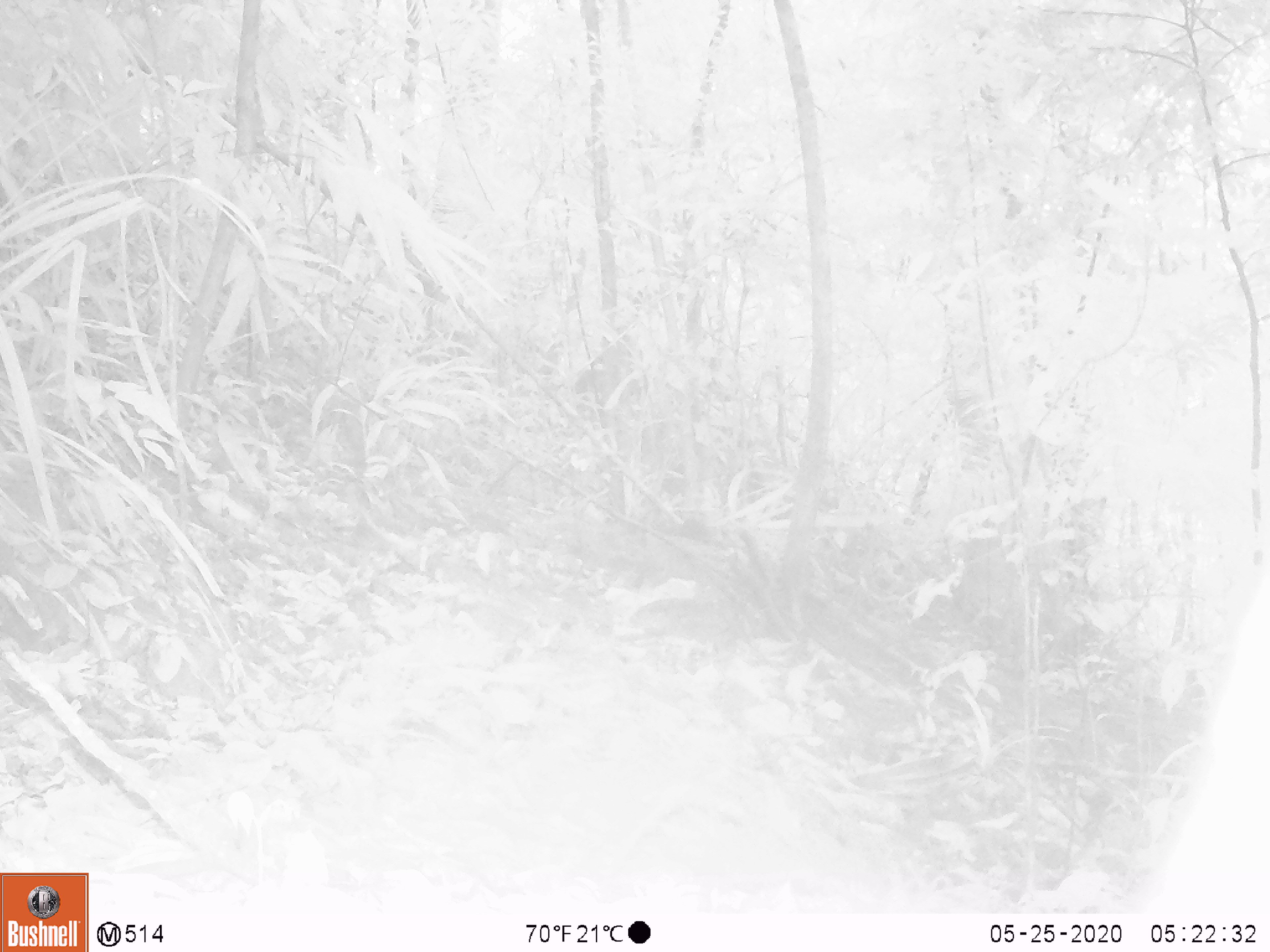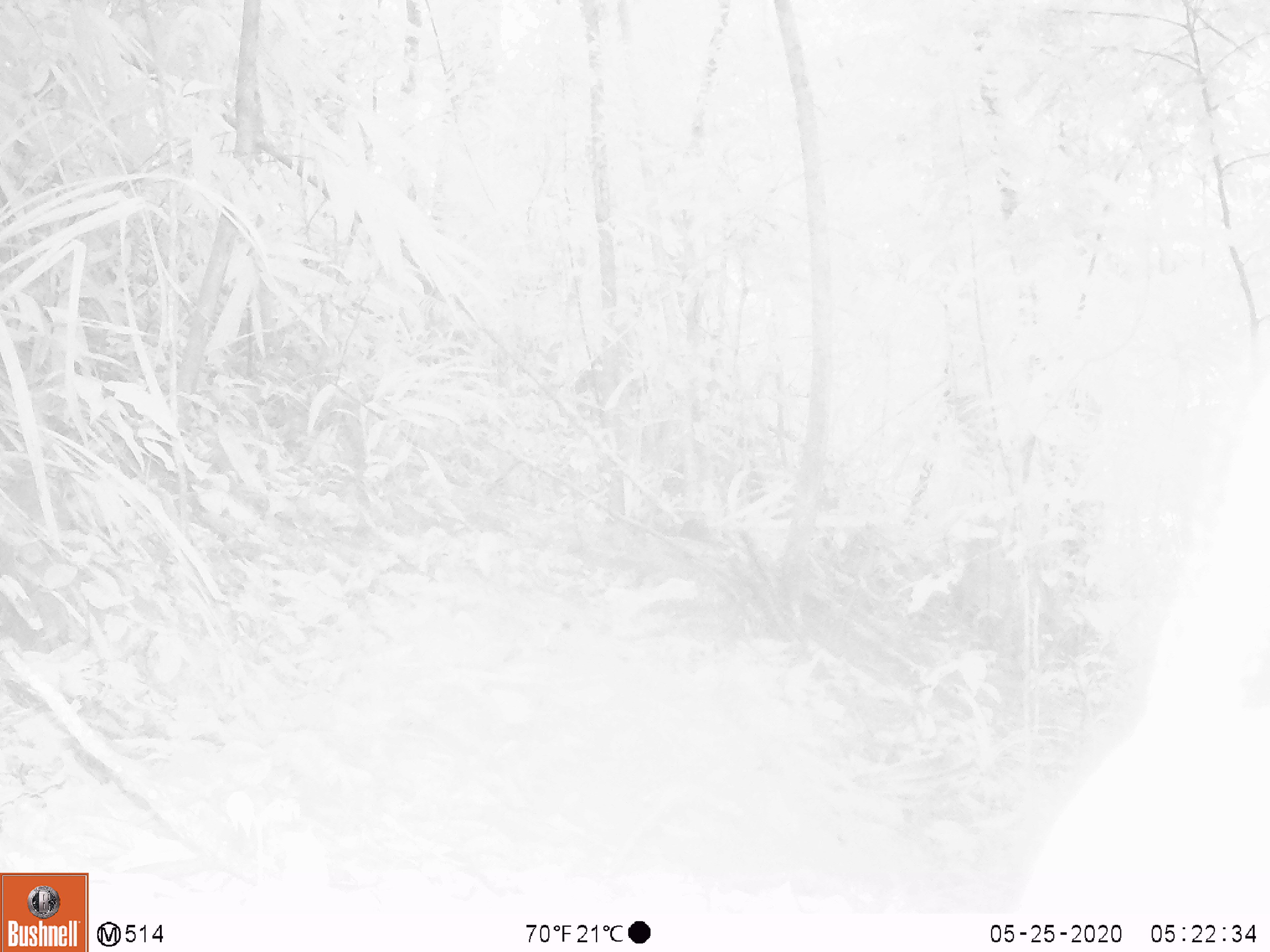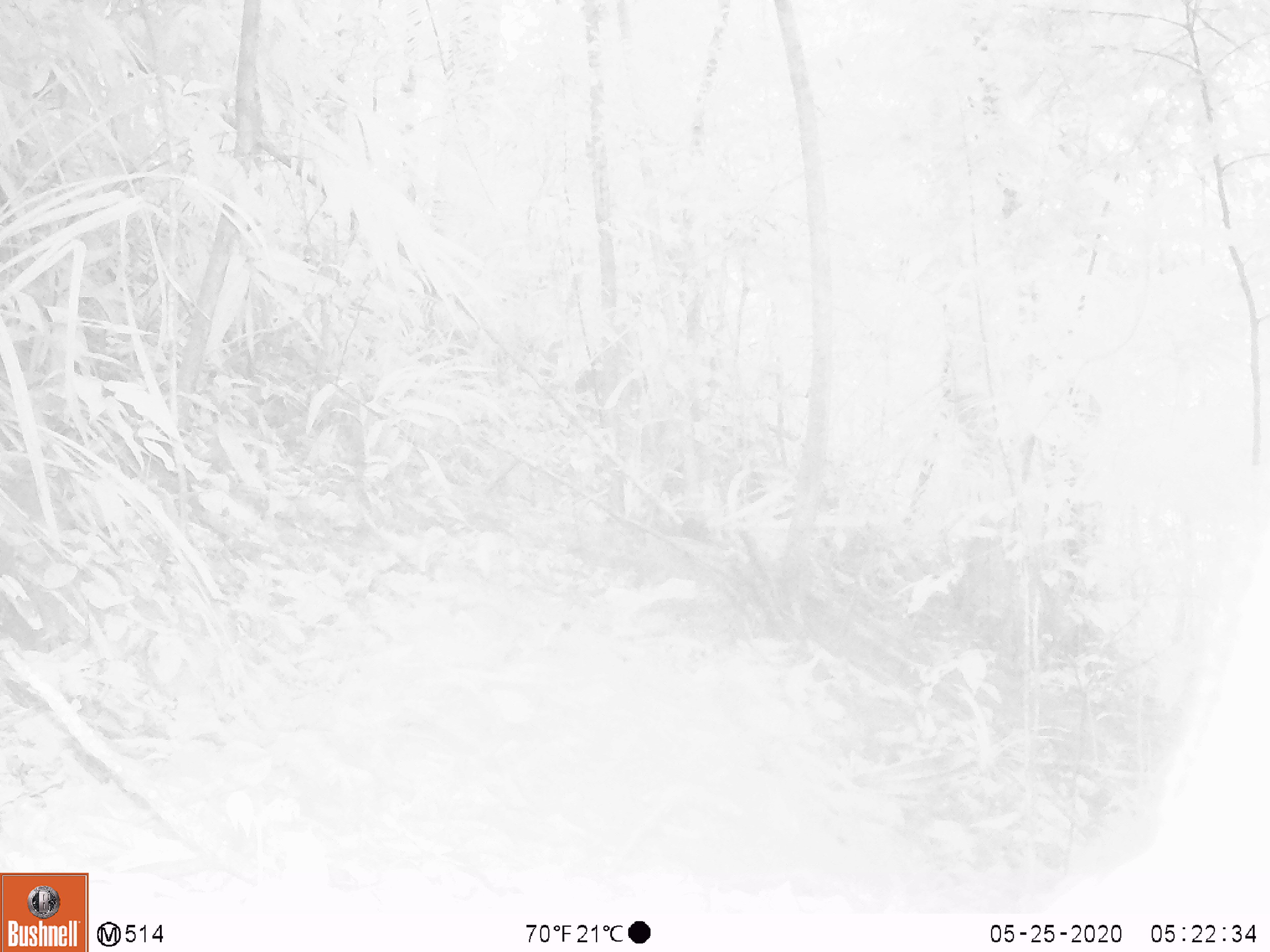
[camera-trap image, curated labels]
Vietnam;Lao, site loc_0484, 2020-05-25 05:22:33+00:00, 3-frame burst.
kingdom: Animalia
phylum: Chordata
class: Mammalia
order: Rodentia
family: Sciuridae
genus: Sciurus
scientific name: Sciurus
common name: squirrel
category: unidentified squirrel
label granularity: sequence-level